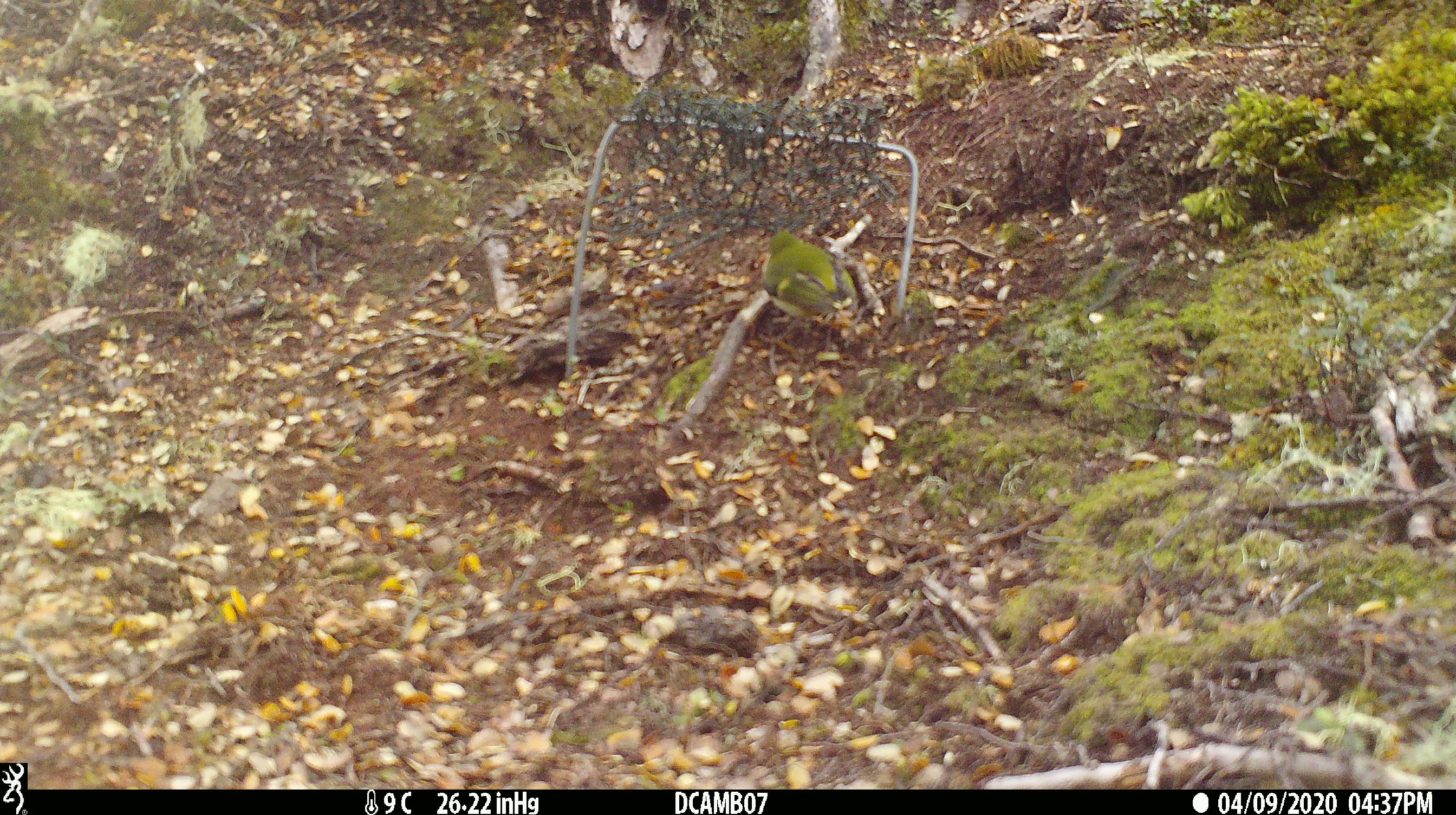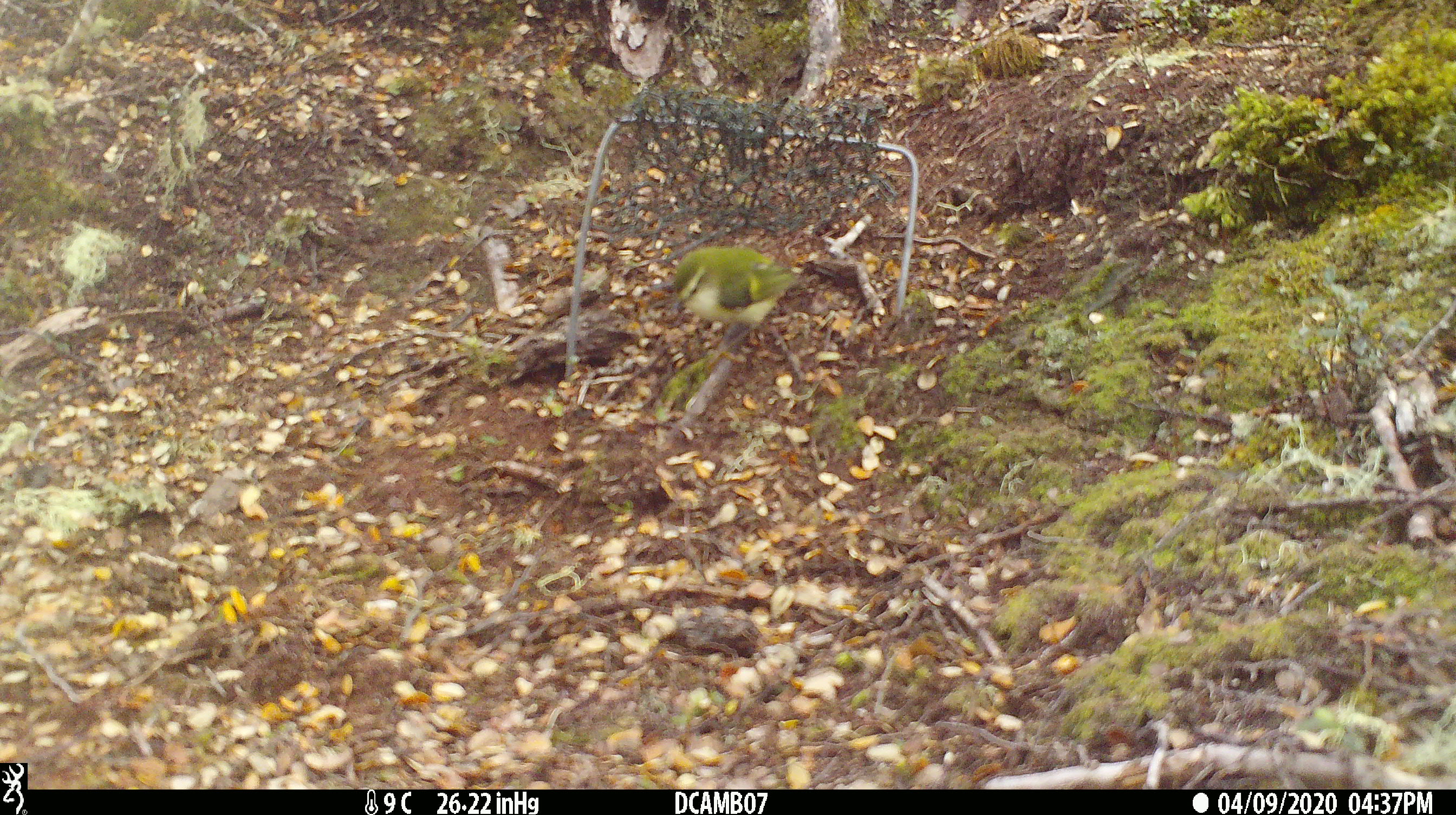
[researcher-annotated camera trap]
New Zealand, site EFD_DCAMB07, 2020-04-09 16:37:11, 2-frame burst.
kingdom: Animalia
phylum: Chordata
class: Aves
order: Passeriformes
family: Acanthisittidae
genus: Acanthisitta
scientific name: Acanthisitta chloris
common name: rifleman